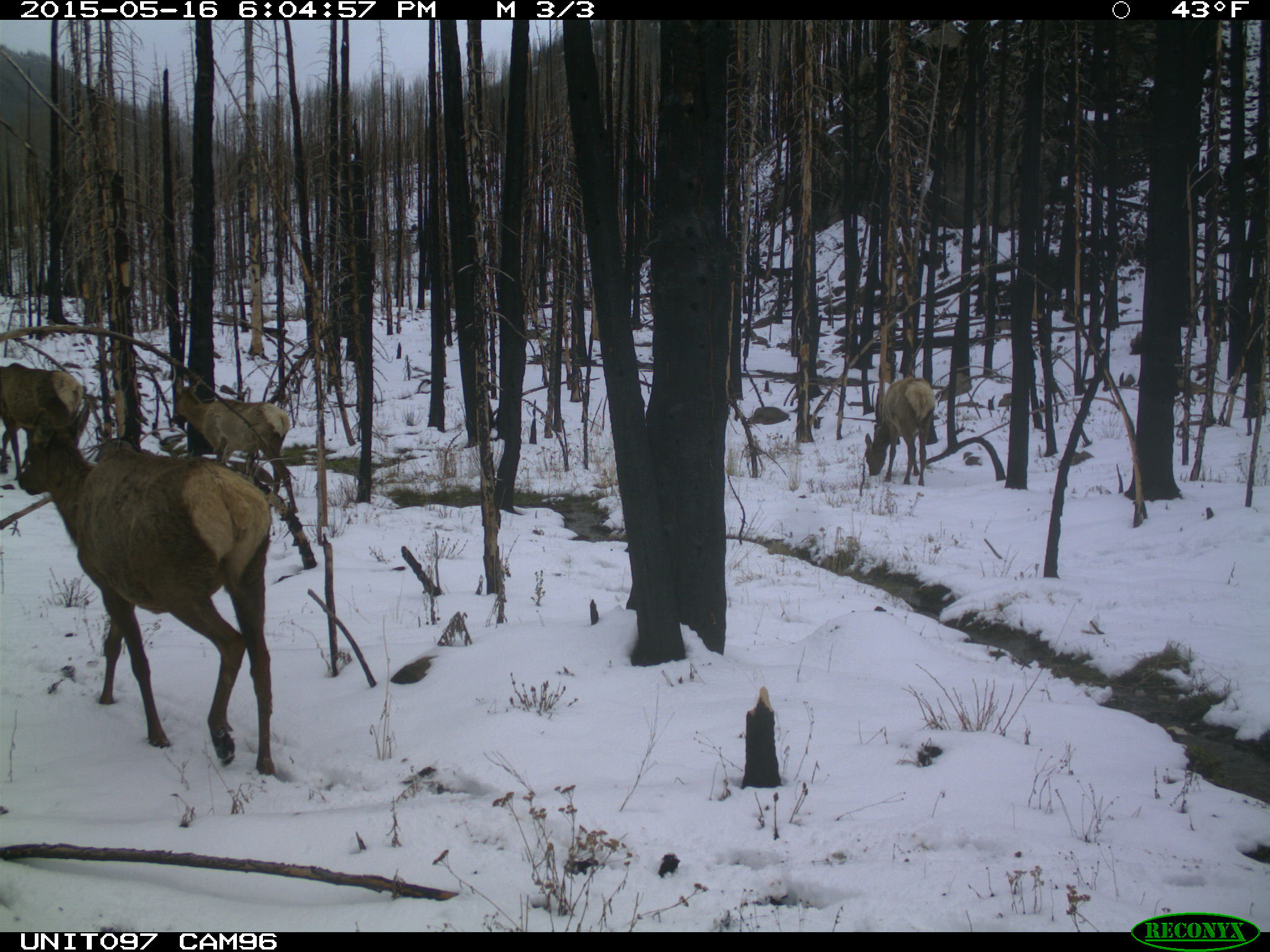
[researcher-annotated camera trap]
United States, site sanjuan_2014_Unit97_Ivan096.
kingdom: Animalia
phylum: Chordata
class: Mammalia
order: Artiodactyla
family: Cervidae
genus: Cervus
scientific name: Cervus elaphus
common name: red deer